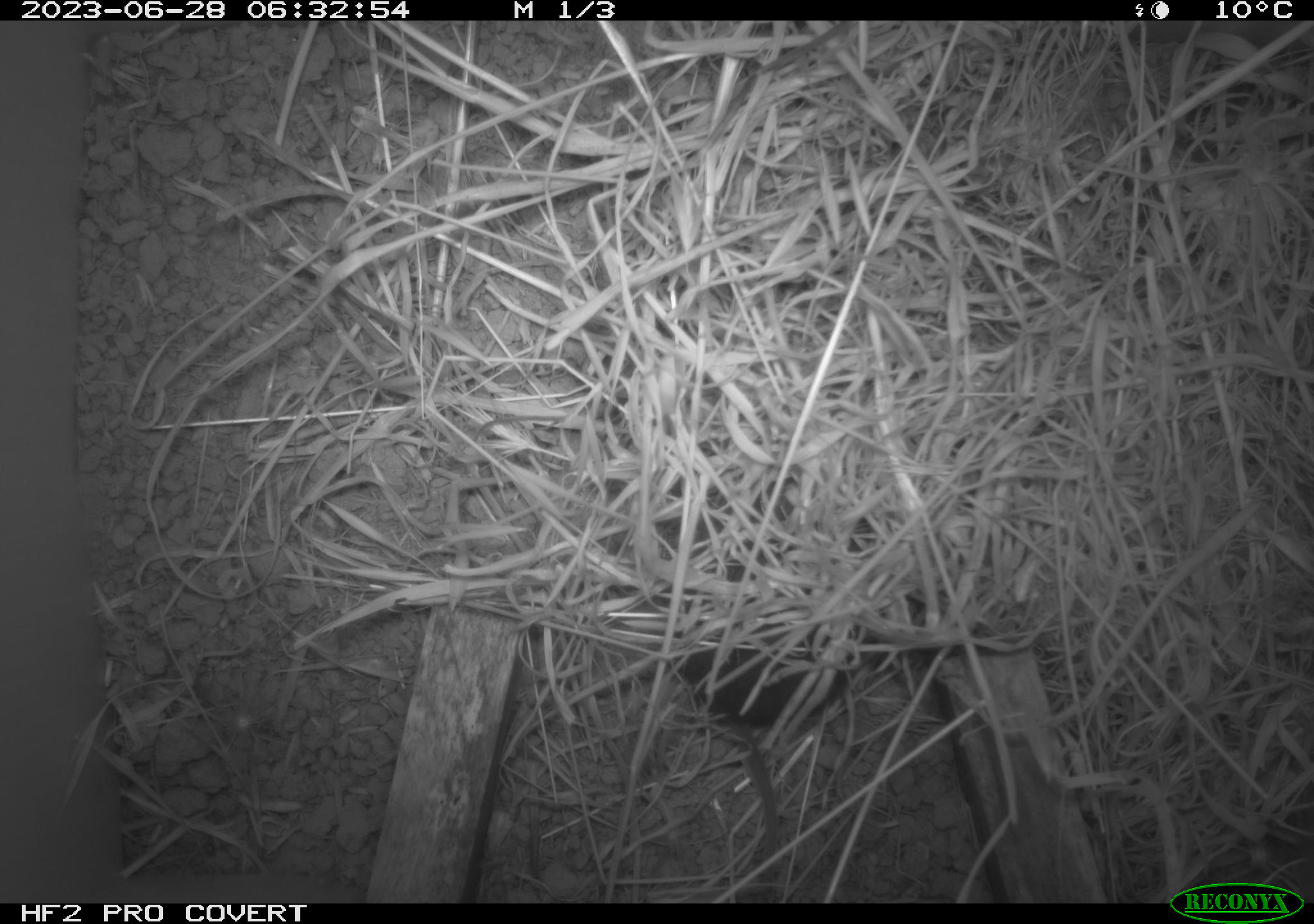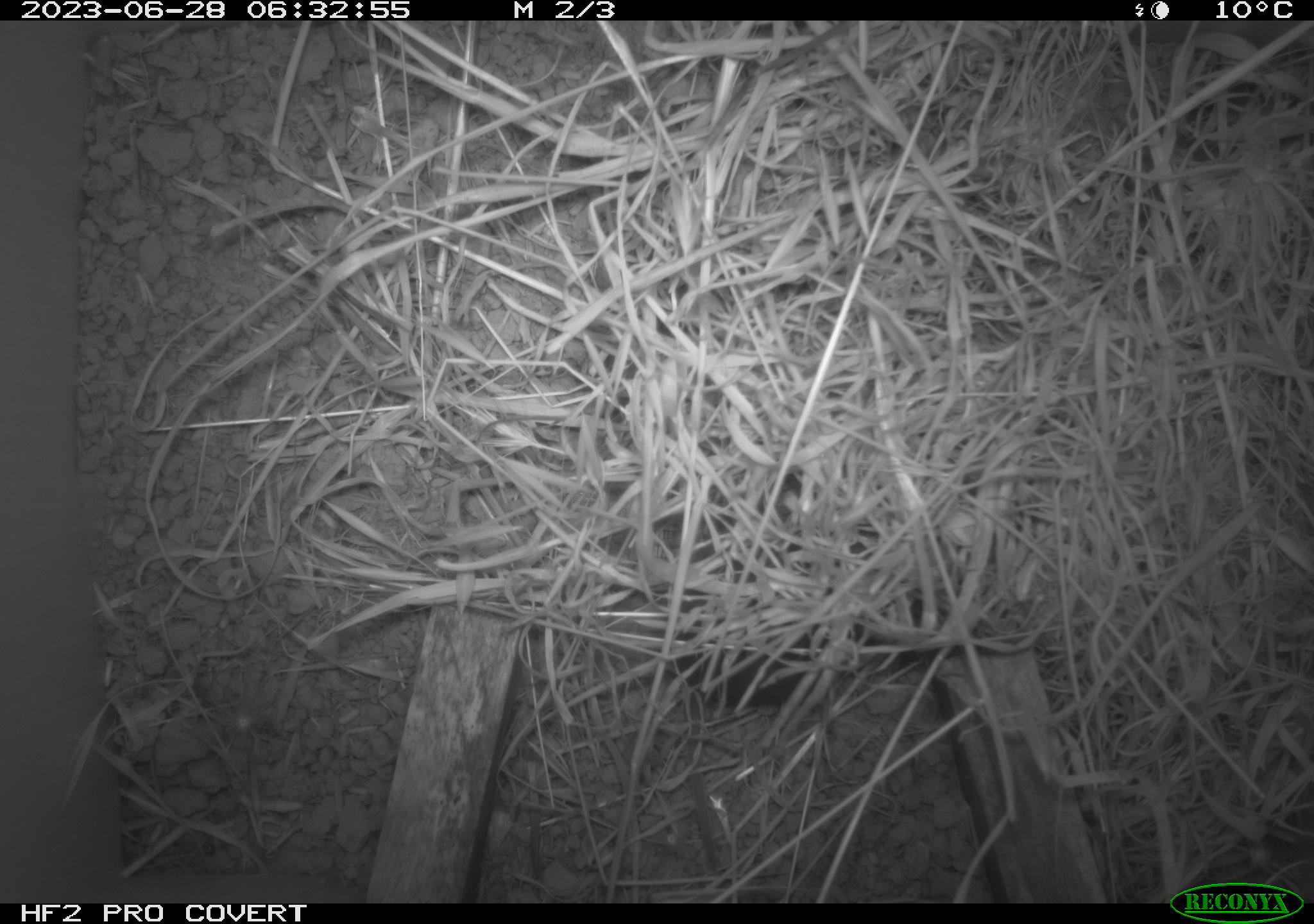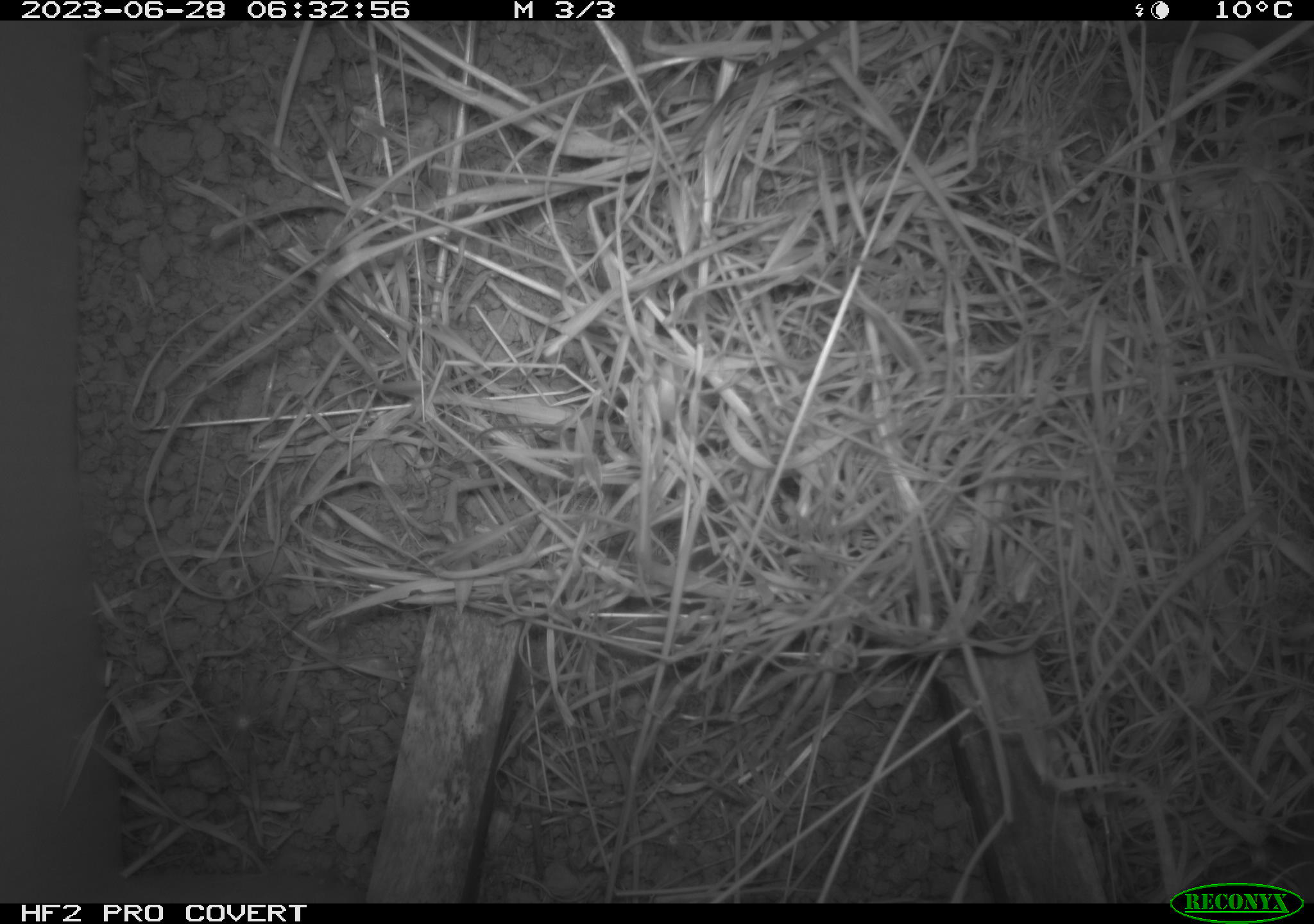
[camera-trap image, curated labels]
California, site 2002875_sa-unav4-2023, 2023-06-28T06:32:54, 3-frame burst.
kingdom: Animalia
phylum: Chordata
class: Mammalia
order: Rodentia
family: Cricetidae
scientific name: Arvicolinae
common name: voles, lemmings, and muskrats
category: arvicolinae subfamily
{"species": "arvicolinae subfamily (voles, lemmings, and muskrats) (Arvicolinae)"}